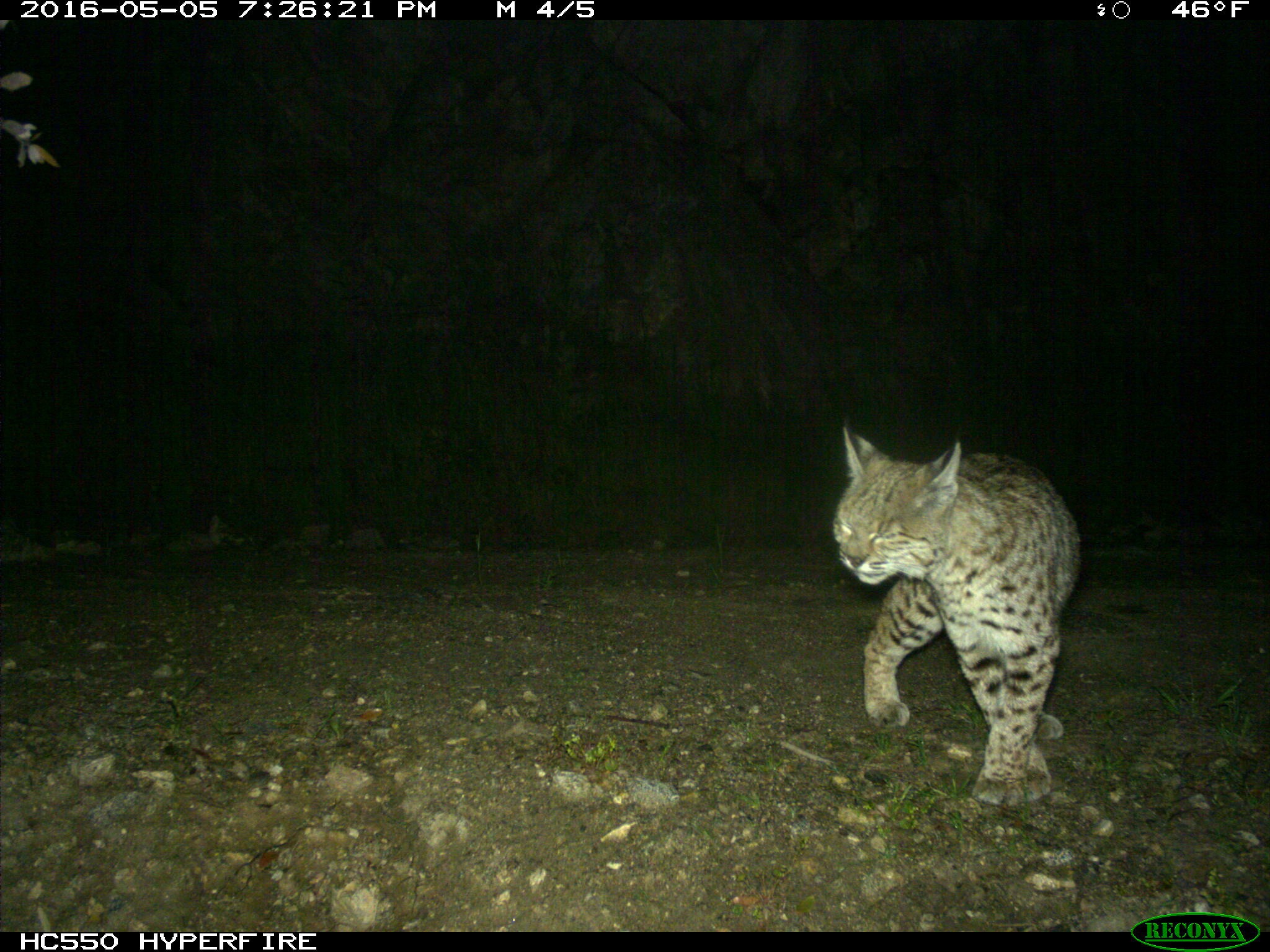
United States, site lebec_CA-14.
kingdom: Animalia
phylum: Chordata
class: Mammalia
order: Carnivora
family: Felidae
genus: Lynx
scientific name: Lynx rufus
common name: bobcat